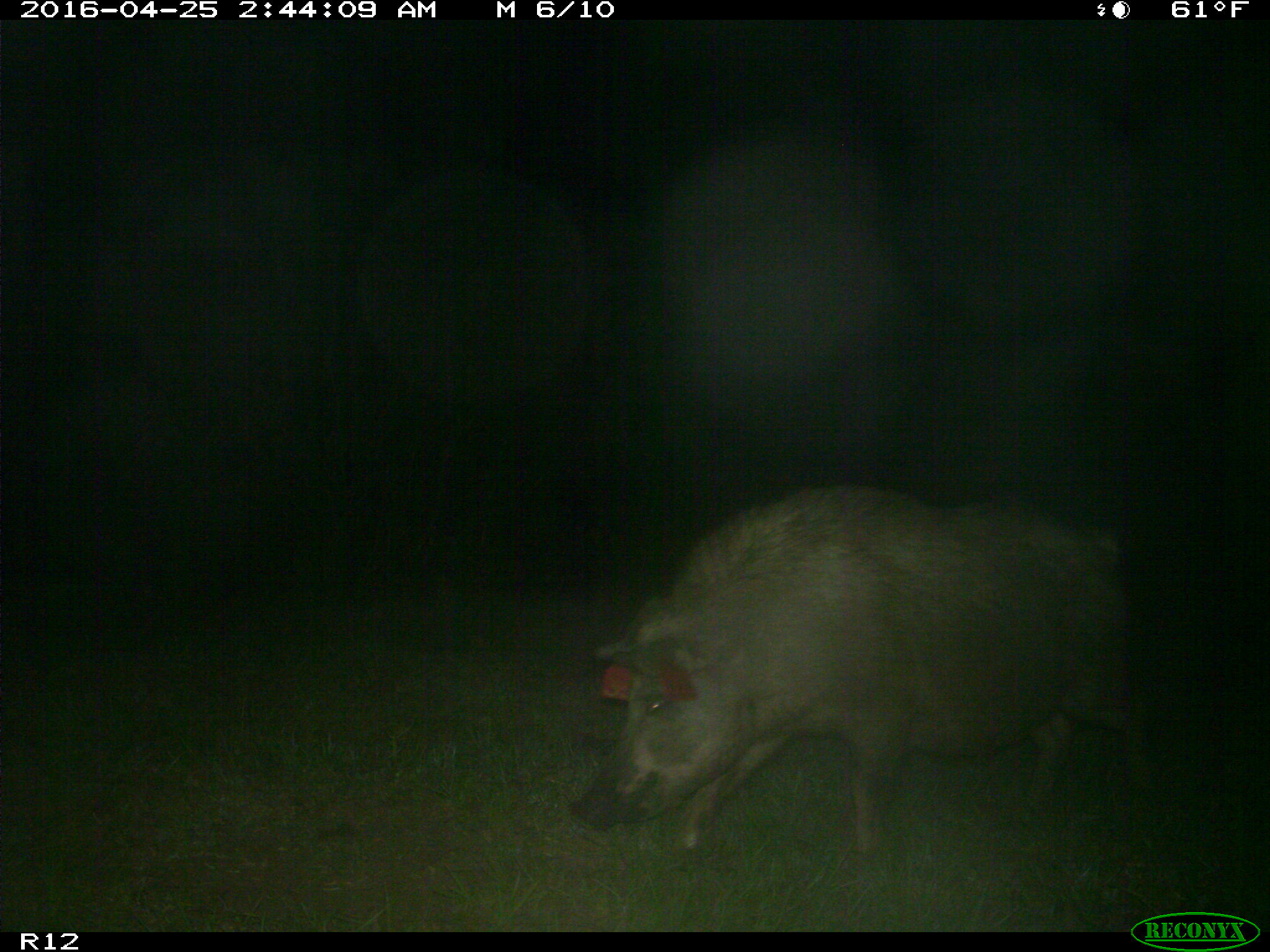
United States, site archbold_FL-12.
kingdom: Animalia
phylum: Chordata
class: Mammalia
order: Artiodactyla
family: Suidae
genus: Sus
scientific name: Sus scrofa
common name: wild boar